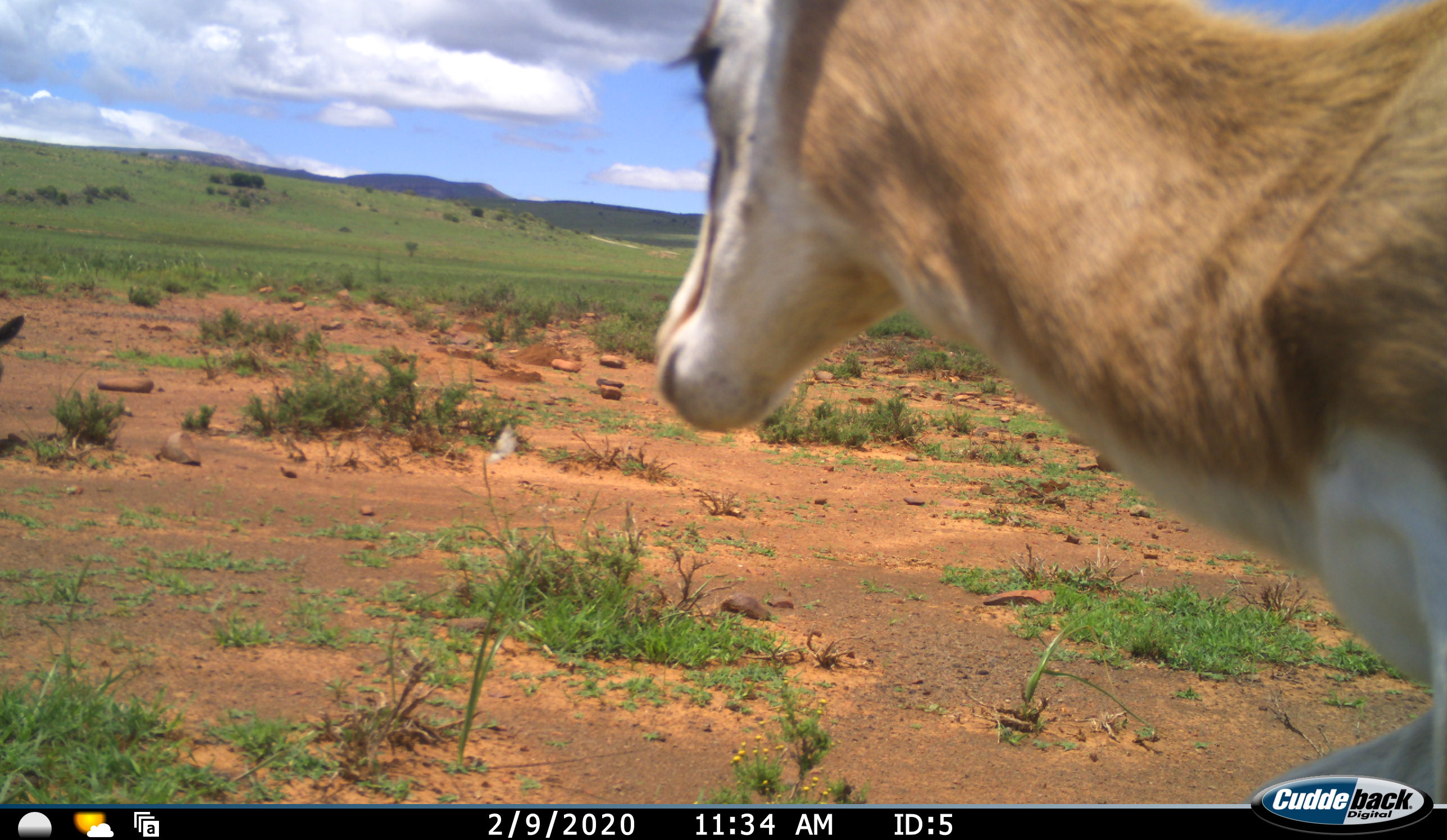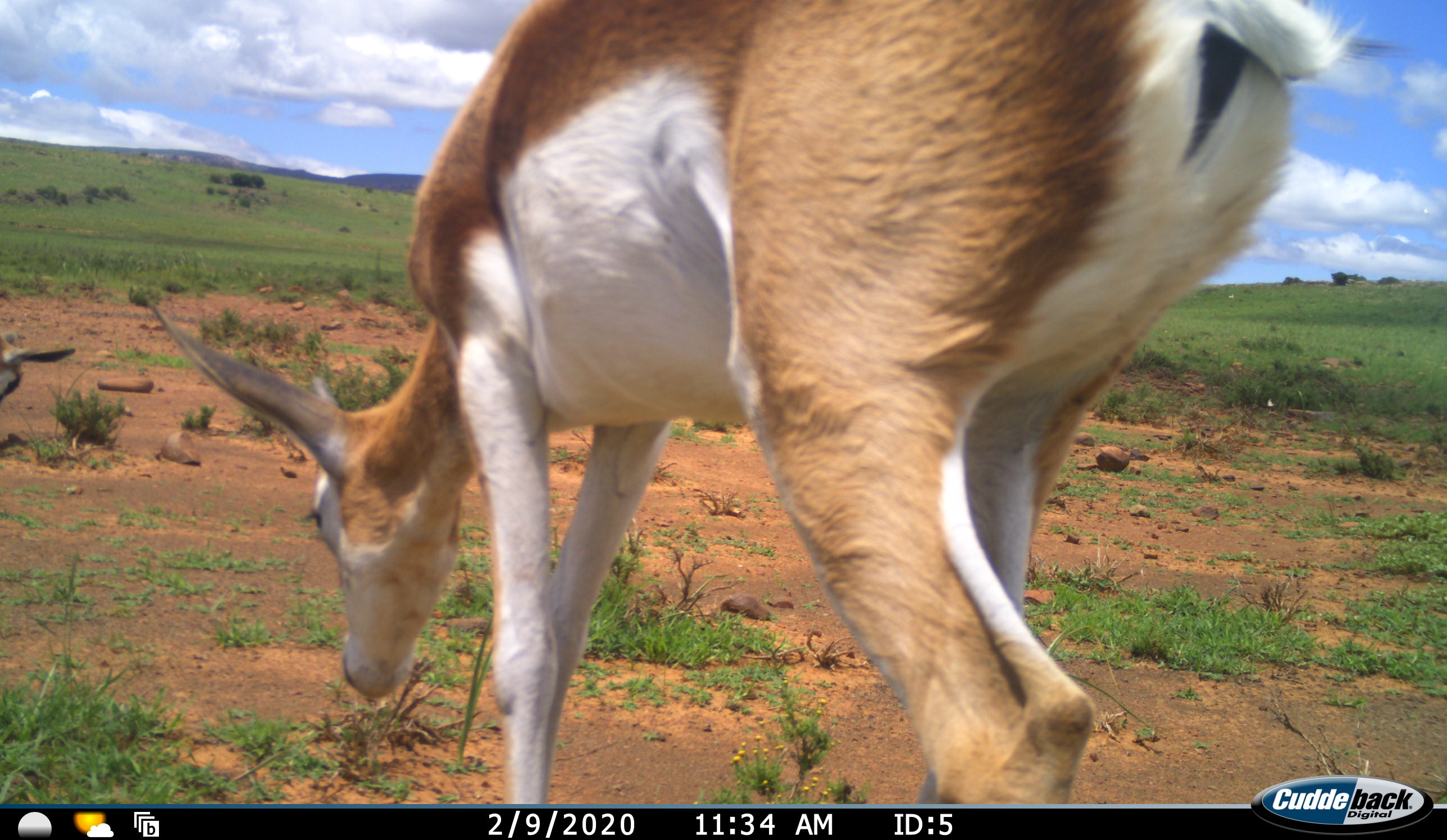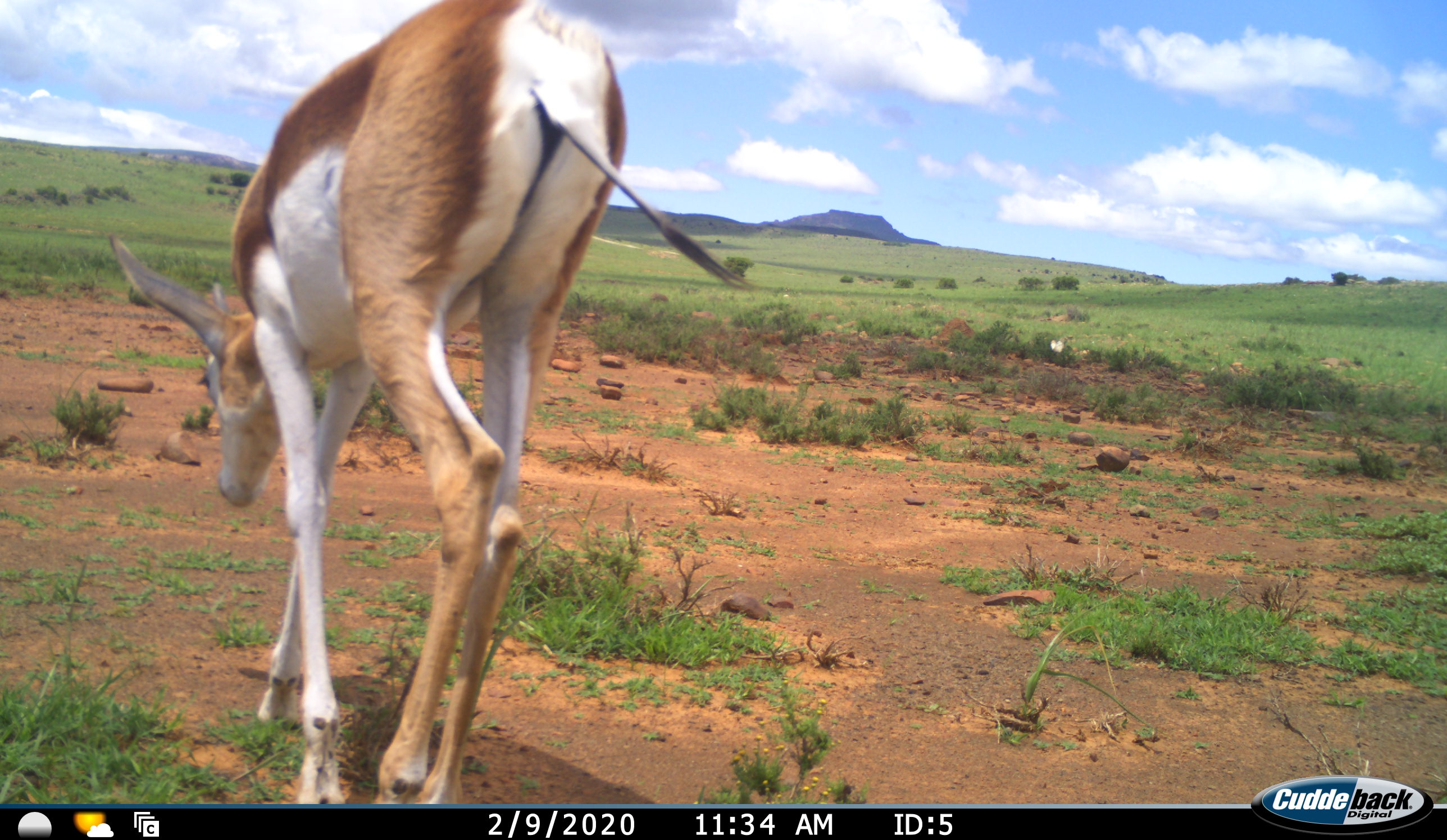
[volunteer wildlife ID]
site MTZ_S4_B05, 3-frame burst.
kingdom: Animalia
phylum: Chordata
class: Mammalia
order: Artiodactyla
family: Bovidae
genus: Antidorcas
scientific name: Antidorcas marsupialis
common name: springbok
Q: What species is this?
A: Springbok (Antidorcas marsupialis).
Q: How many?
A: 2.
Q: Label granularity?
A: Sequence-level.